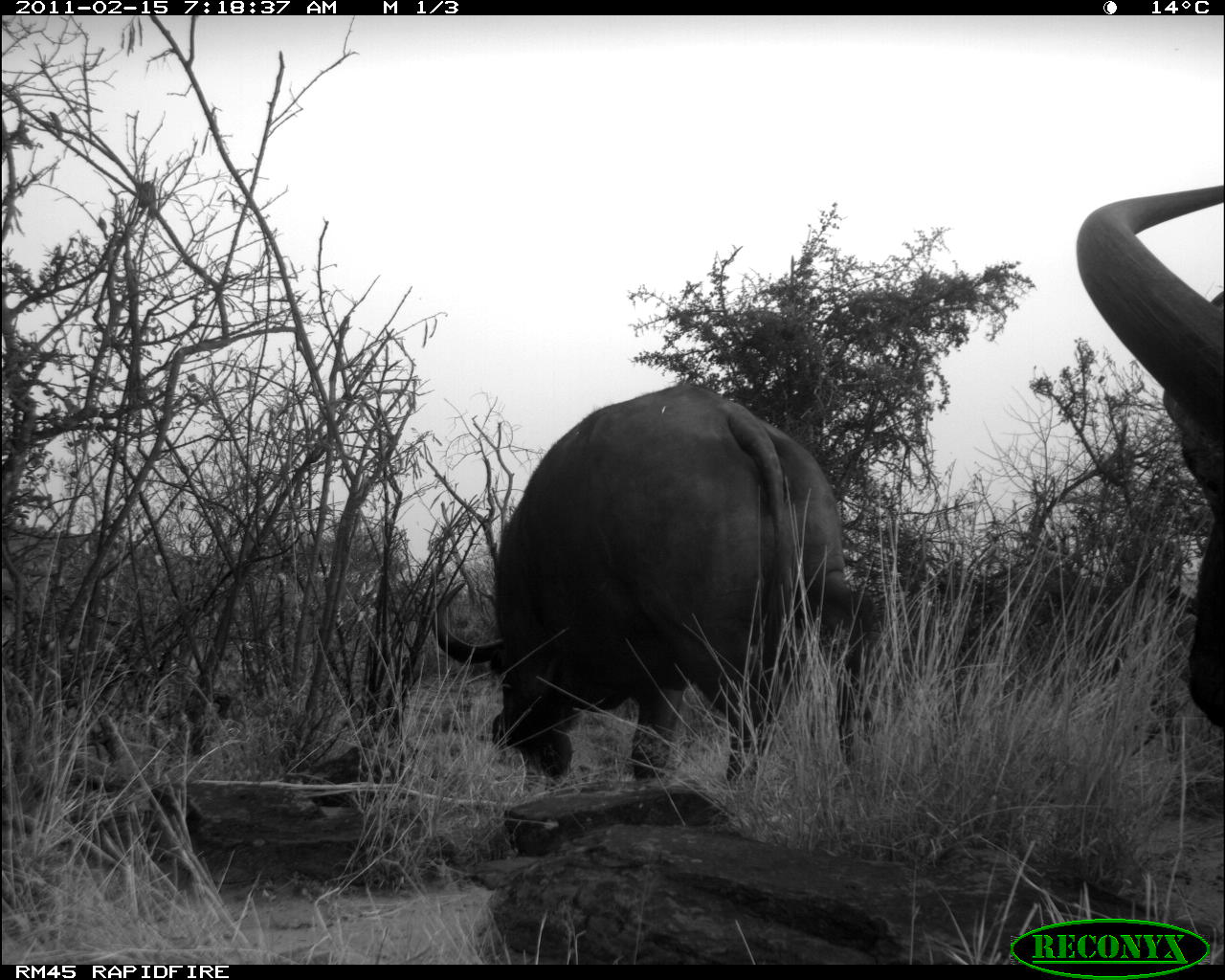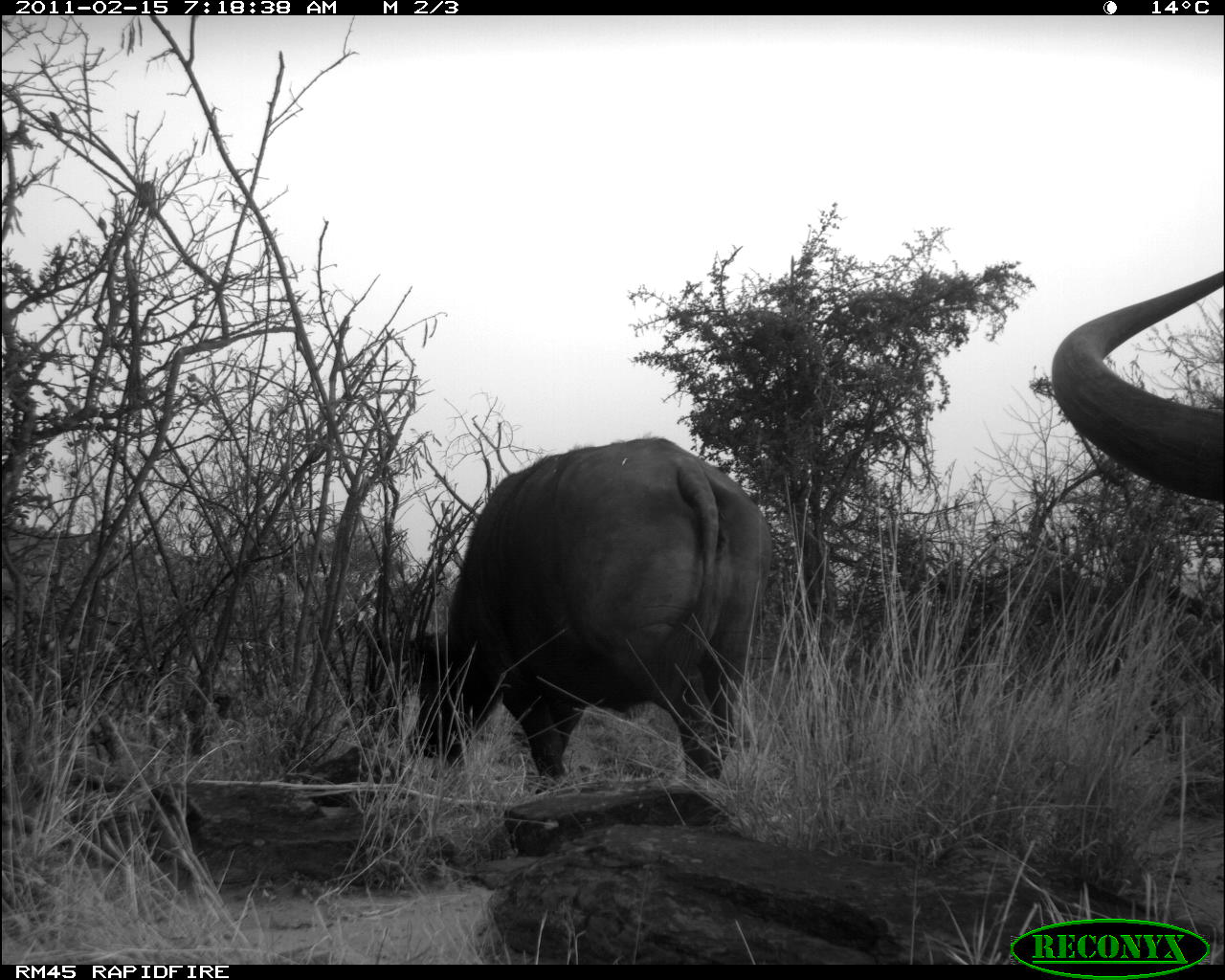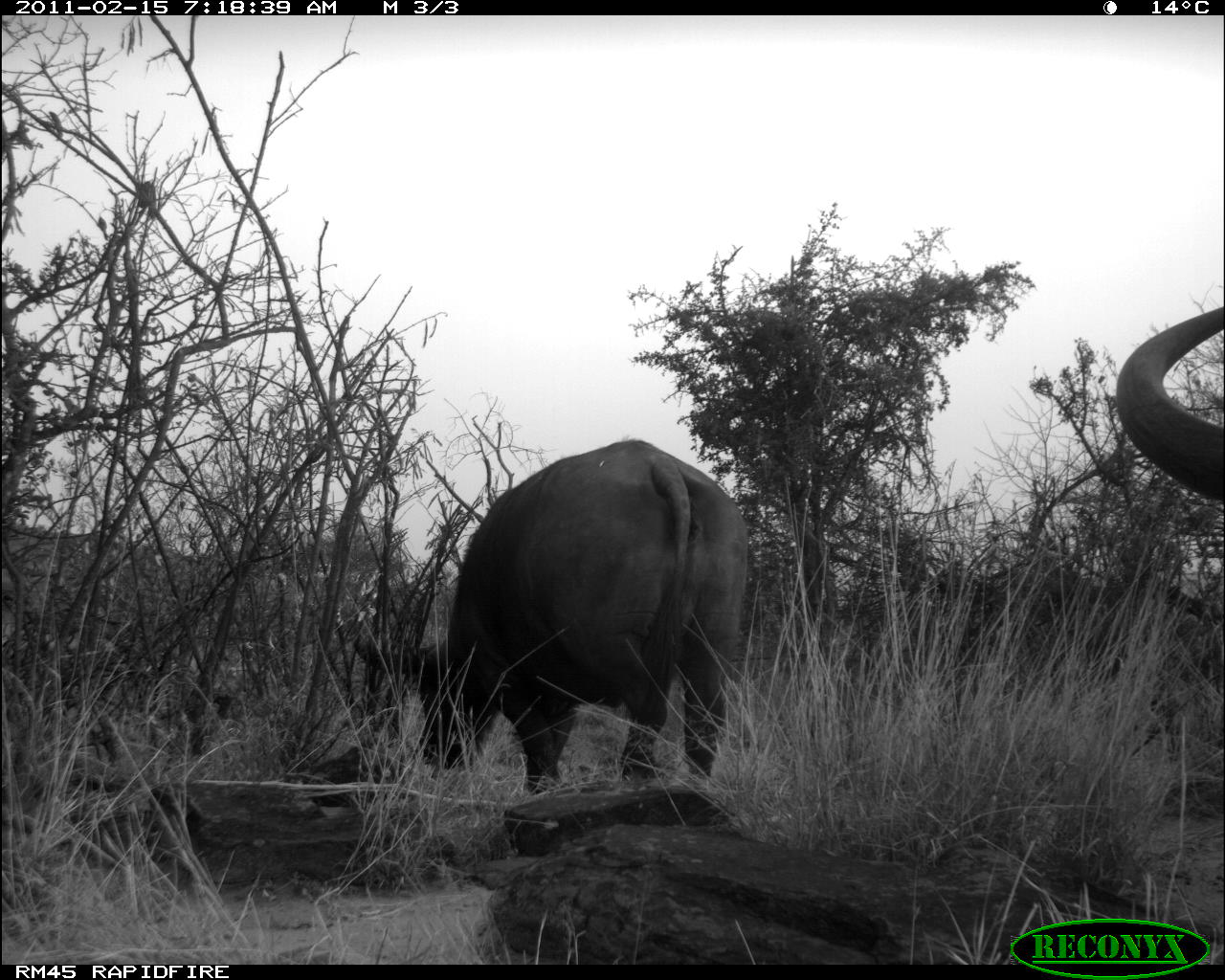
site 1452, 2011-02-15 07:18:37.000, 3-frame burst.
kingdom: Animalia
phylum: Chordata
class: Mammalia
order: Artiodactyla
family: Bovidae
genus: Syncerus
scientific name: Syncerus caffer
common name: african buffalo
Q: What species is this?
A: Syncerus caffer (african buffalo).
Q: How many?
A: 2.